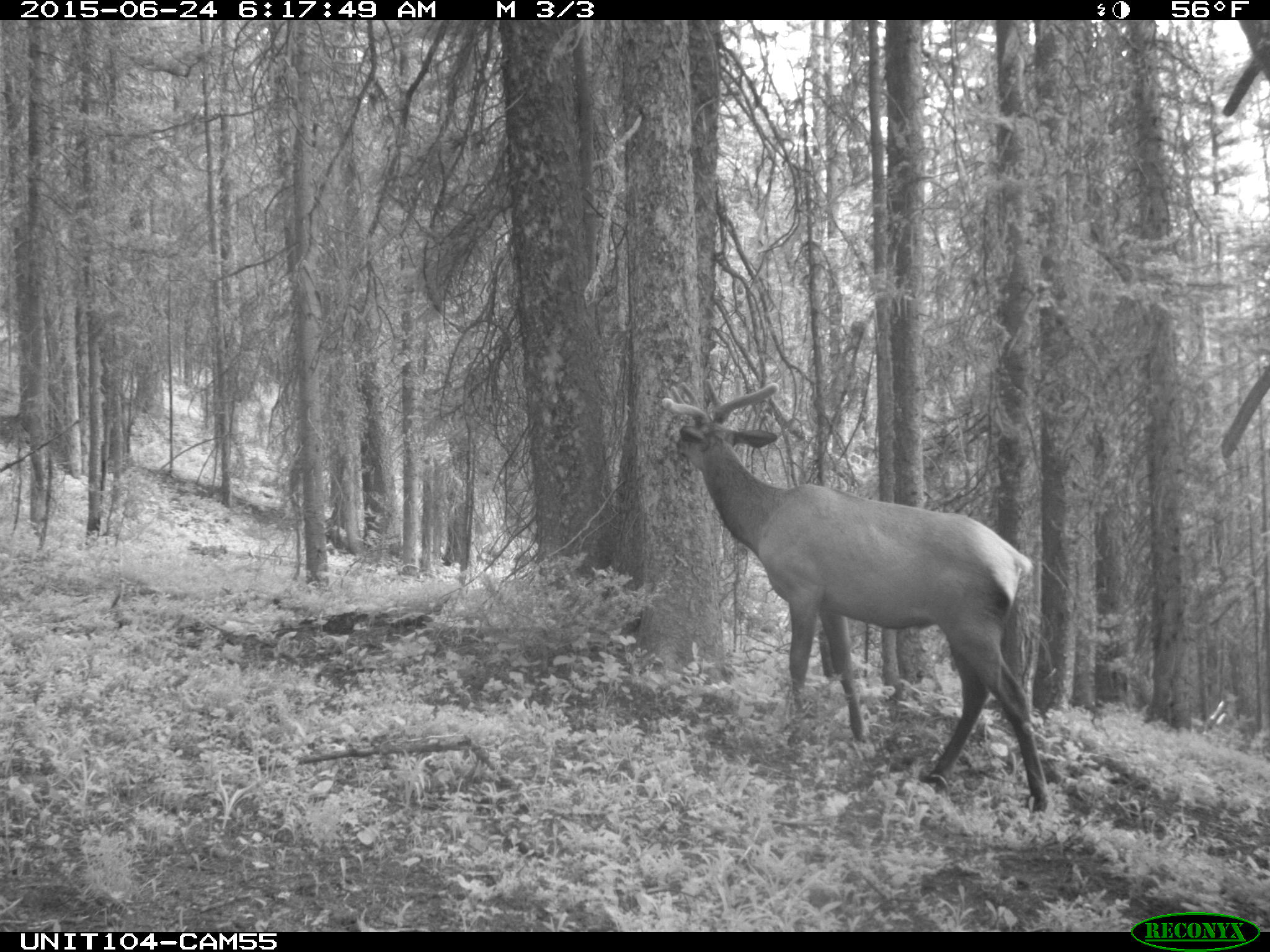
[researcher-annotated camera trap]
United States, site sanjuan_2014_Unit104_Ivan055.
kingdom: Animalia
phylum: Chordata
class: Mammalia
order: Artiodactyla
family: Cervidae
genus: Cervus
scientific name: Cervus elaphus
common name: red deer